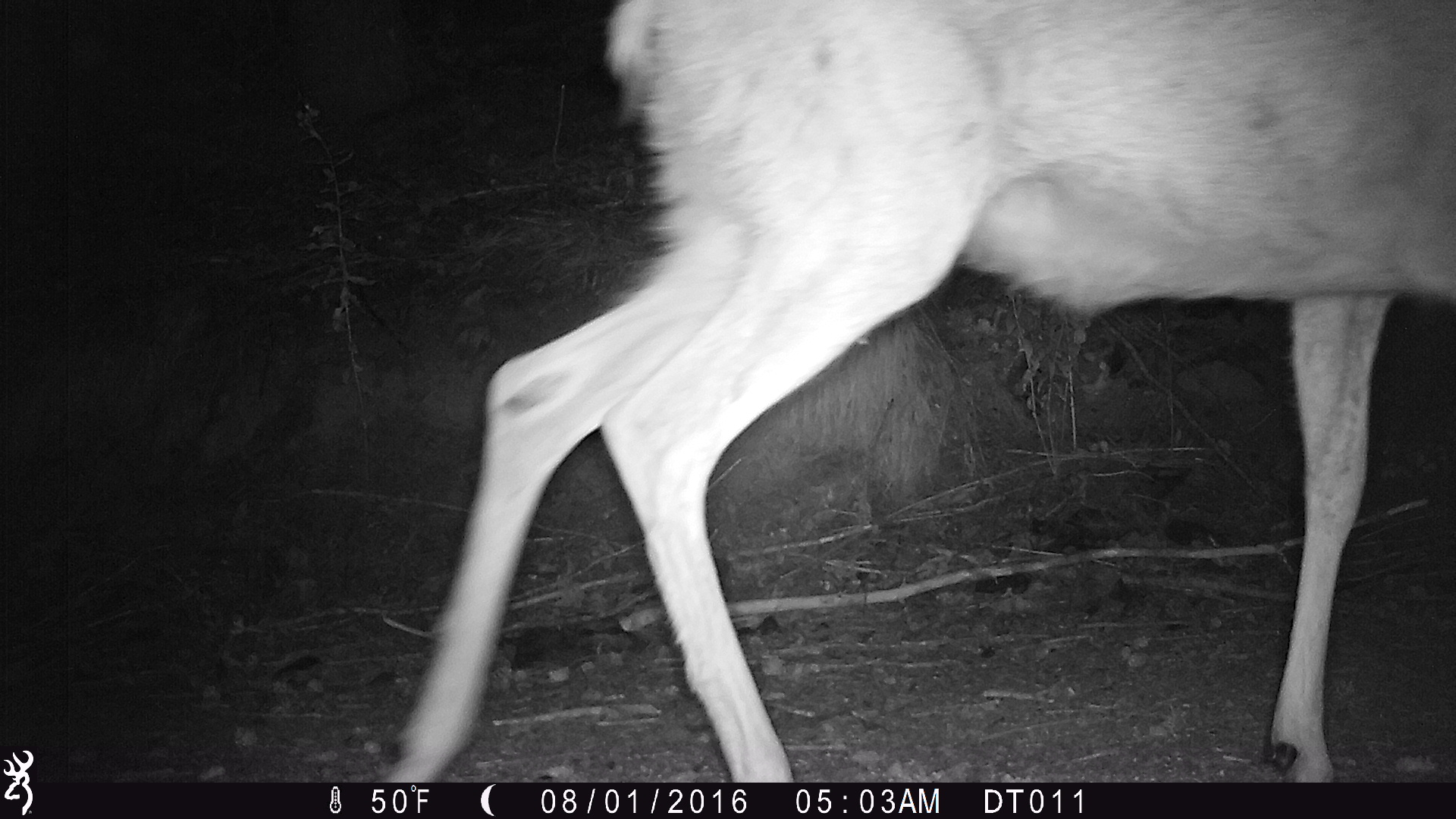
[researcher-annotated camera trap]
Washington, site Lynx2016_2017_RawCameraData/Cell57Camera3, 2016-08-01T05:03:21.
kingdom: Animalia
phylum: Chordata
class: Mammalia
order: Artiodactyla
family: Cervidae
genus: Odocoileus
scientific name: Odocoileus hemionus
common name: mule deer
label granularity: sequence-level